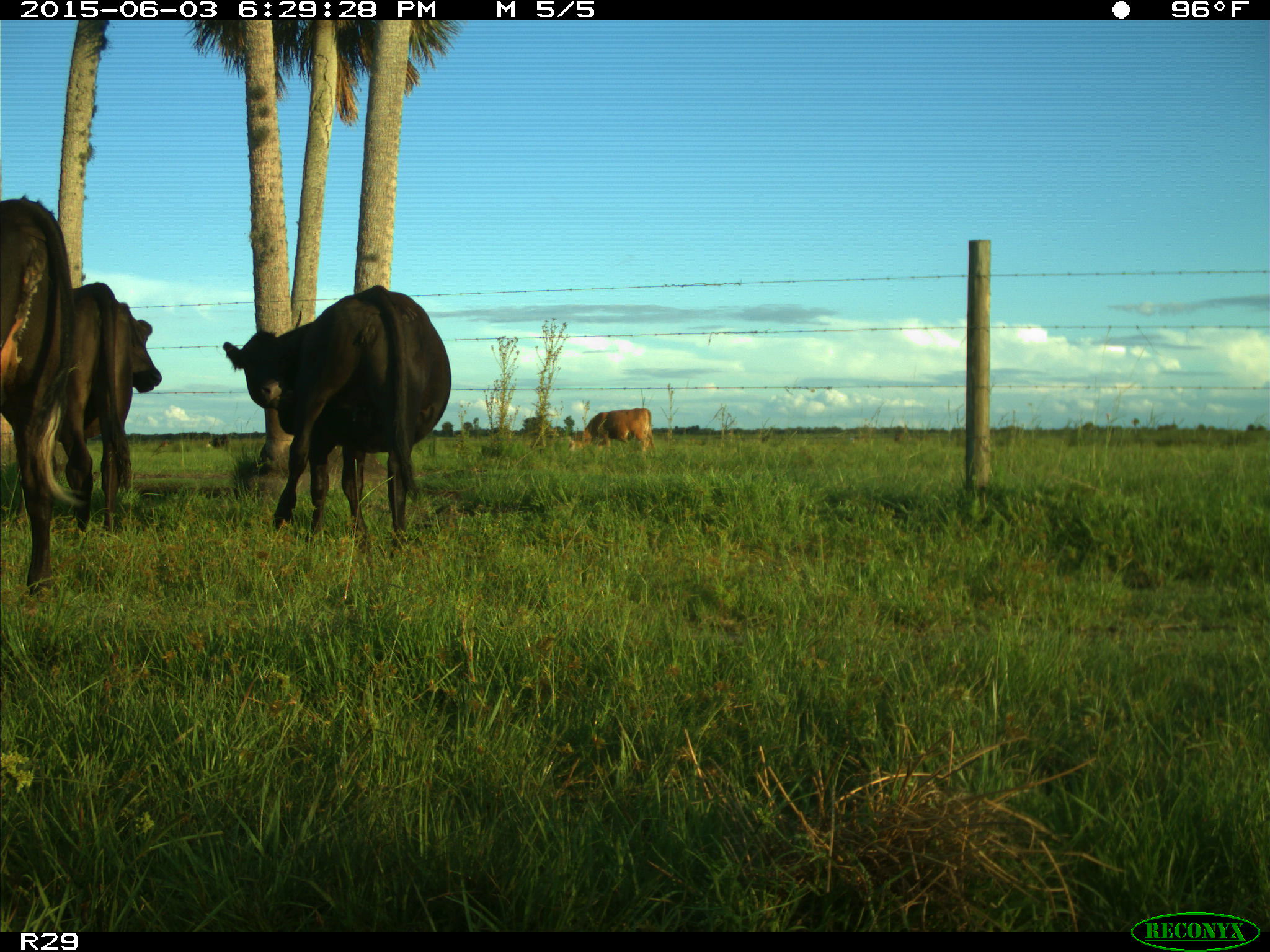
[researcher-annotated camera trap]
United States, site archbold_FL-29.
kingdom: Animalia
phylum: Chordata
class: Mammalia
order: Artiodactyla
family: Bovidae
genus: Bos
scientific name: Bos taurus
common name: domestic cow